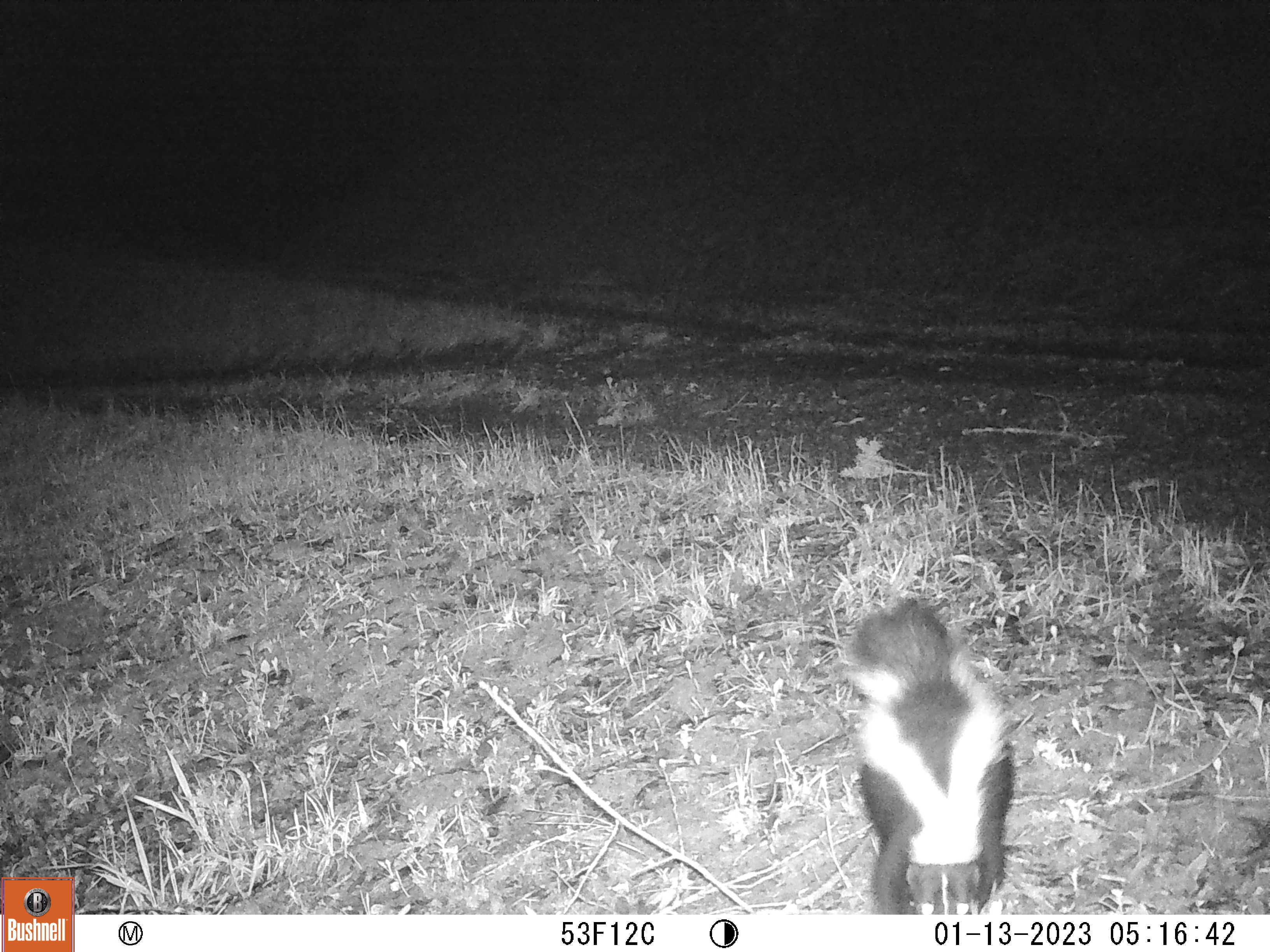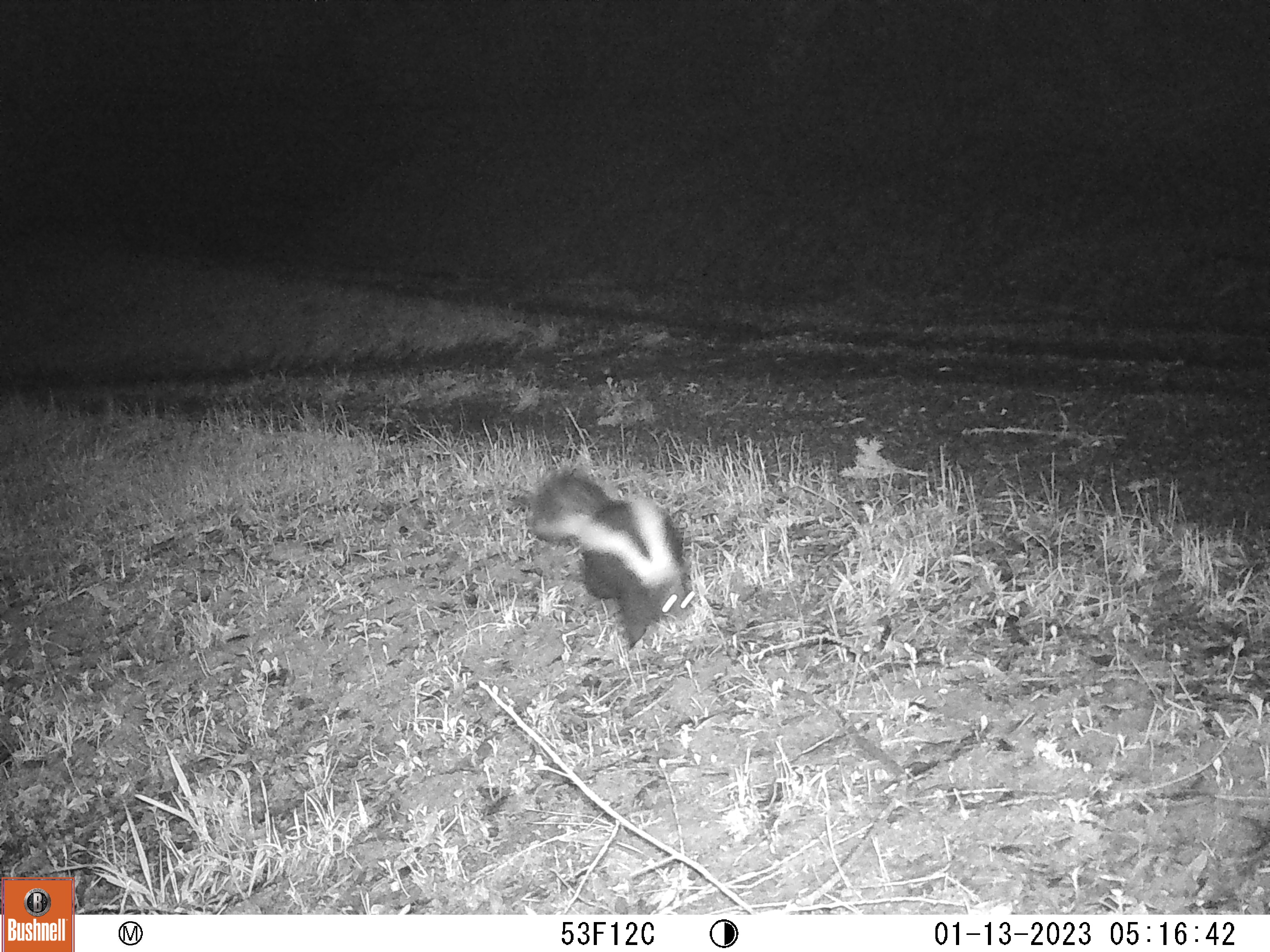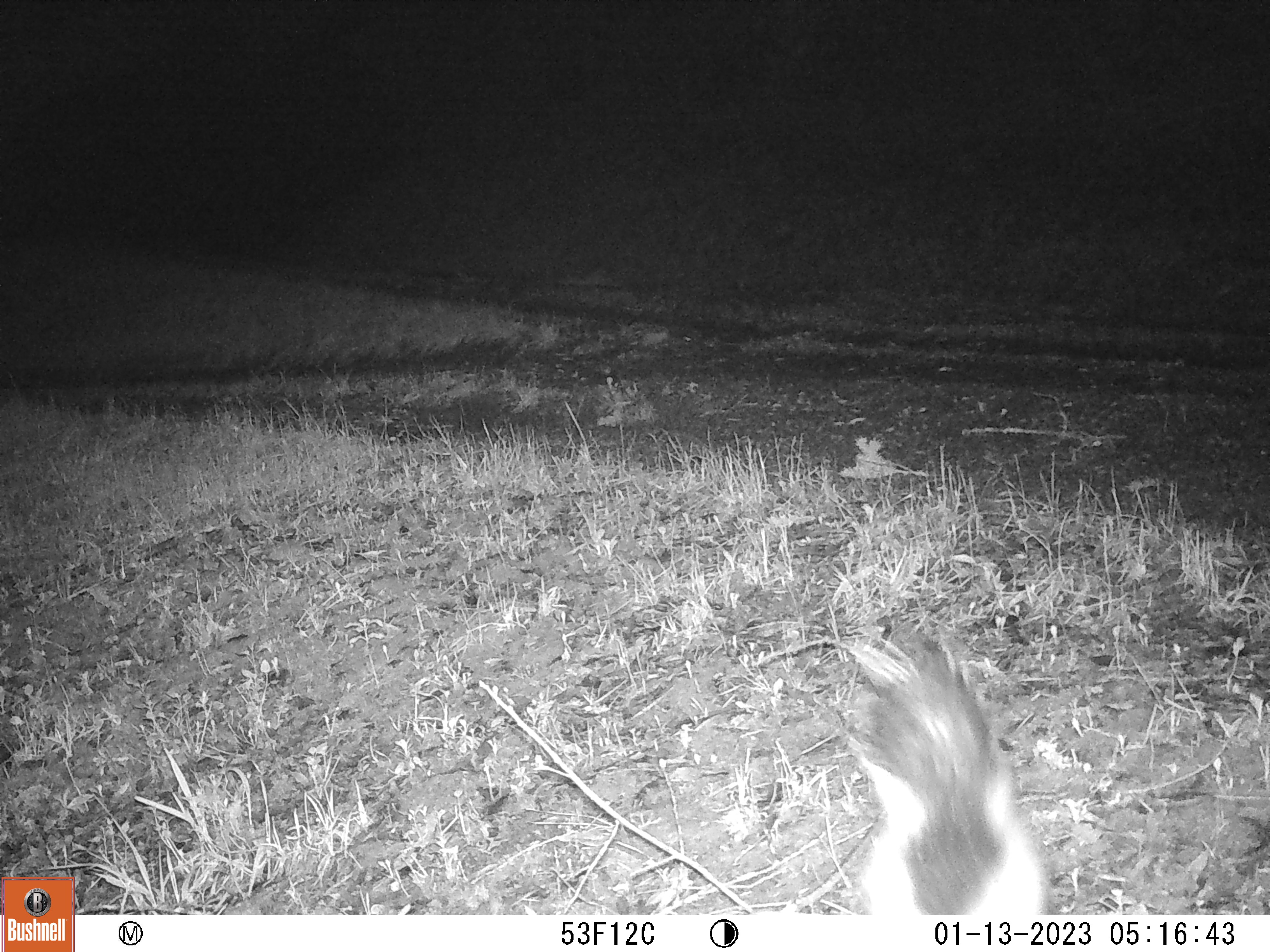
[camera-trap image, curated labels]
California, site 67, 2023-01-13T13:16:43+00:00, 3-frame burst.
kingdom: Animalia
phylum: Chordata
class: Mammalia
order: Carnivora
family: Mephitidae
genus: Mephitis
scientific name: Mephitis mephitis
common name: striped skunk